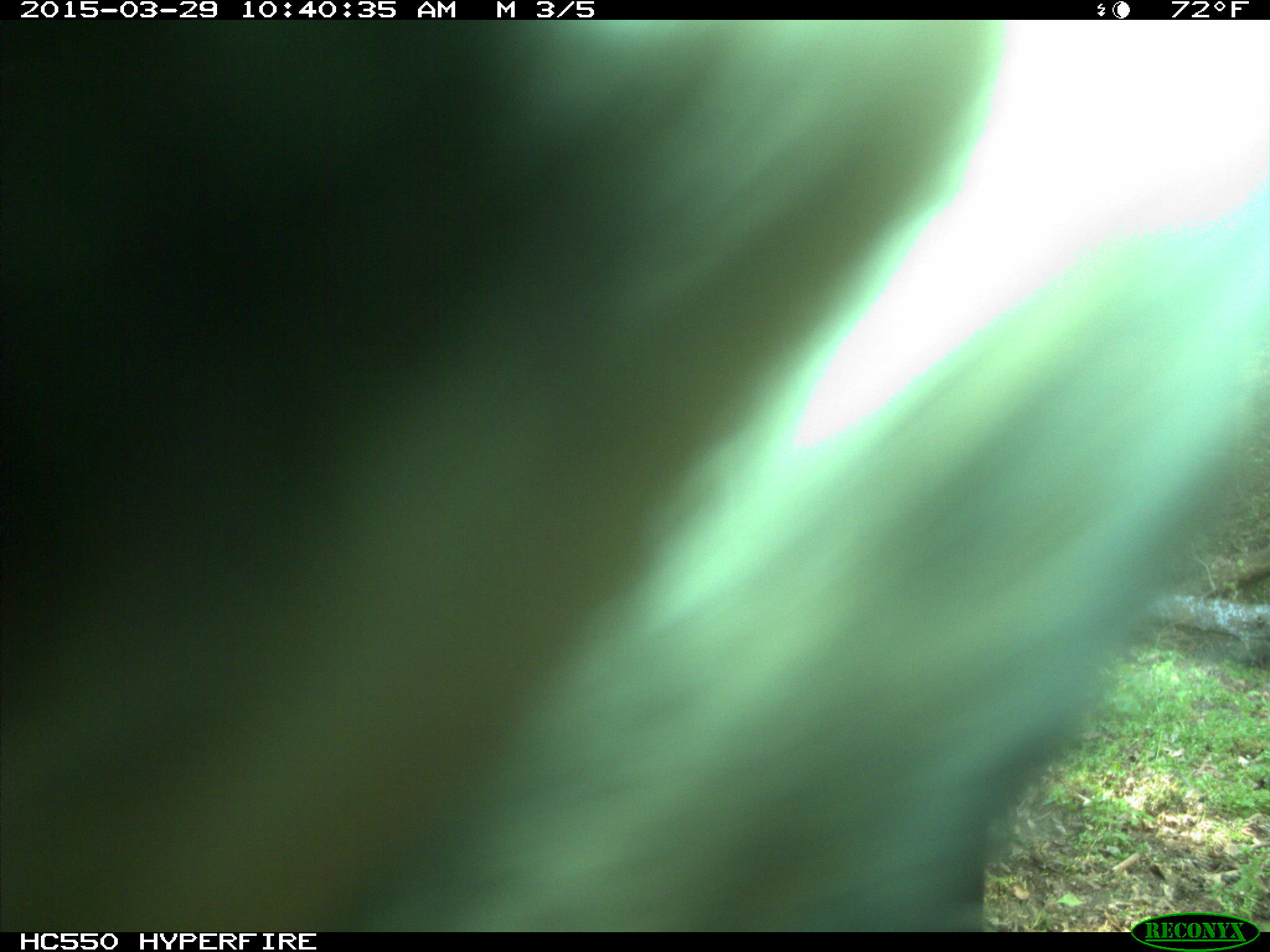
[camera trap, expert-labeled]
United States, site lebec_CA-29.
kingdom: Animalia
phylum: Chordata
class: Mammalia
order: Artiodactyla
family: Bovidae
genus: Bos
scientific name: Bos taurus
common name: domestic cow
Bos taurus (domestic cow).